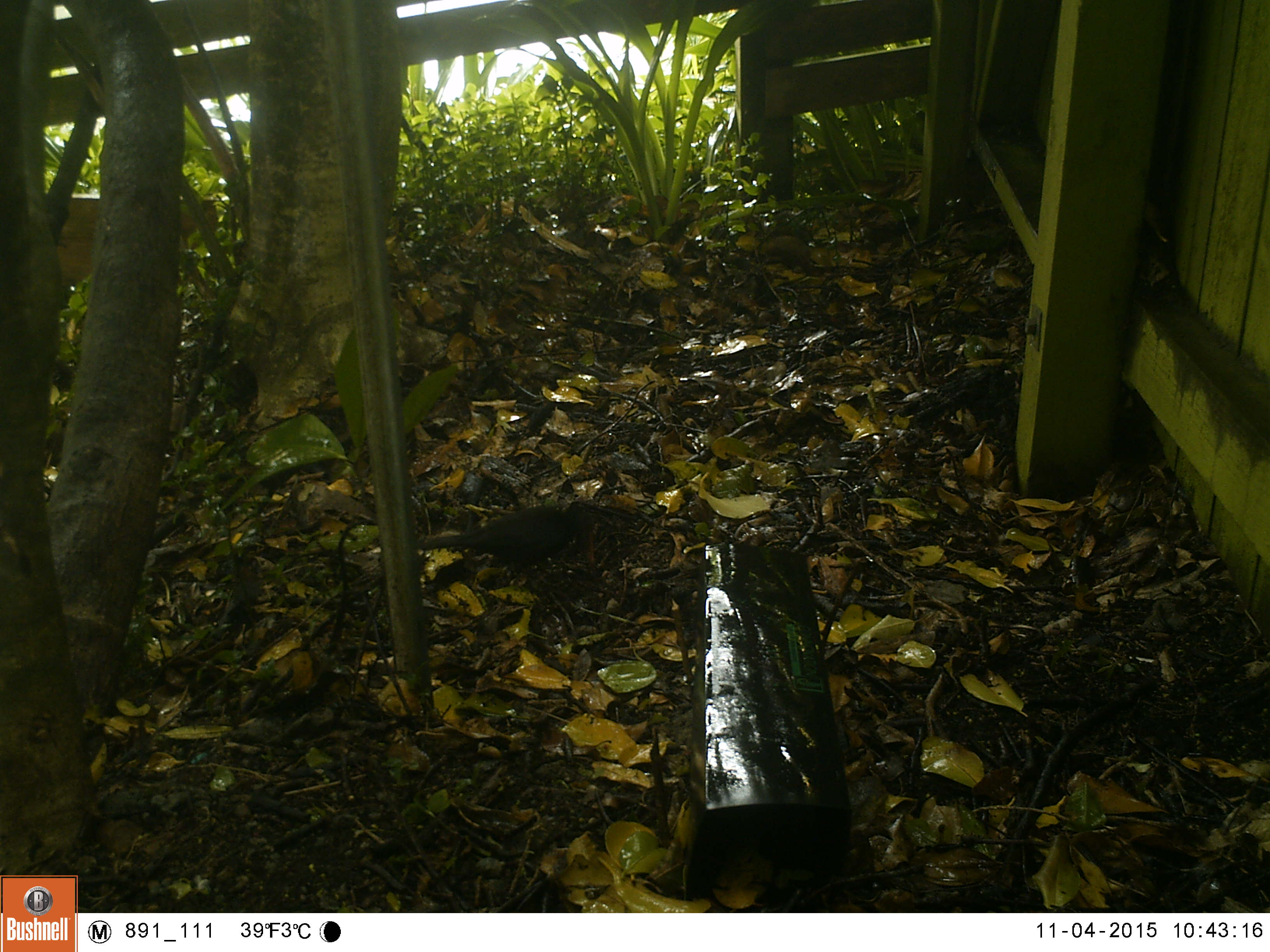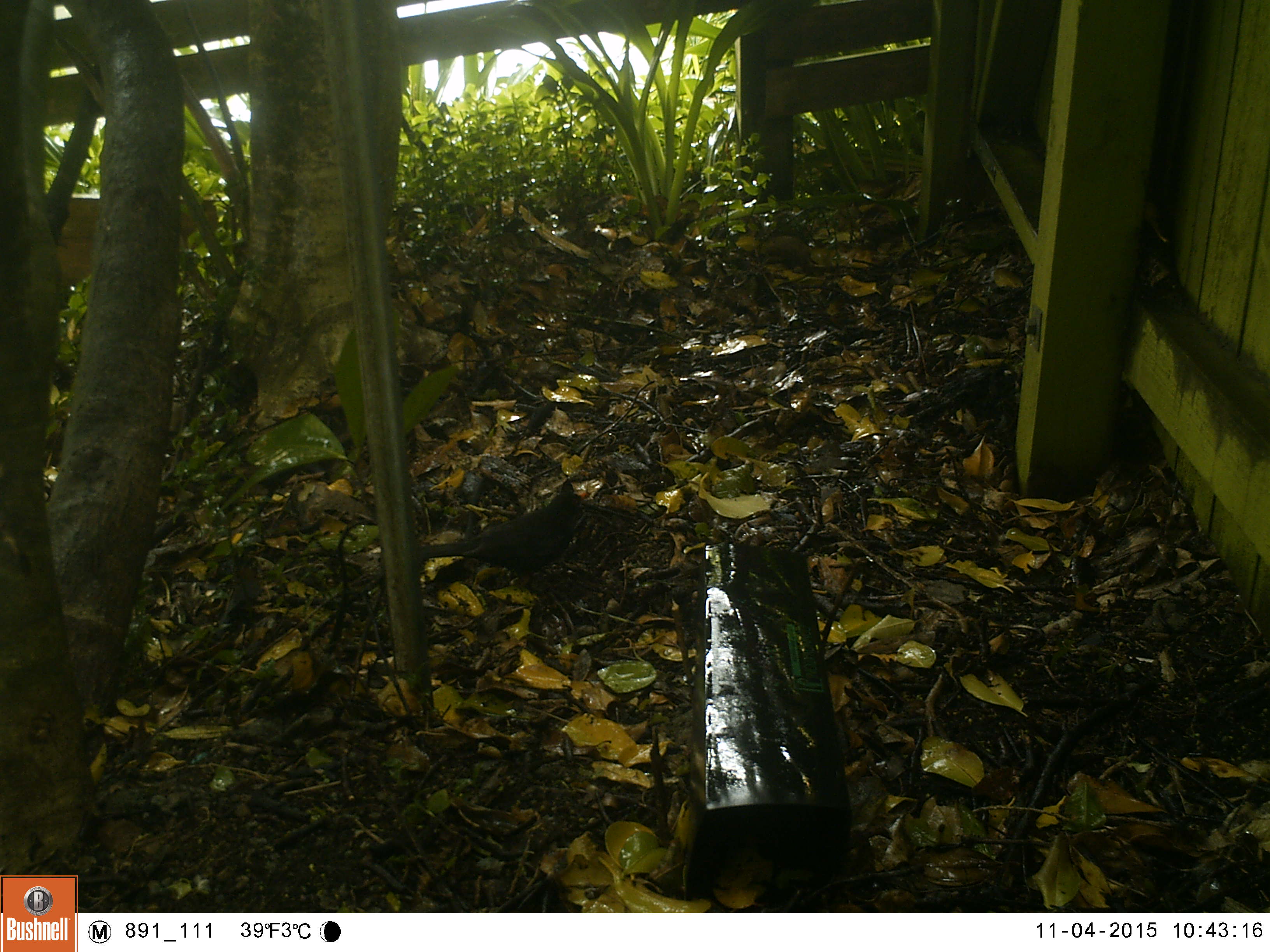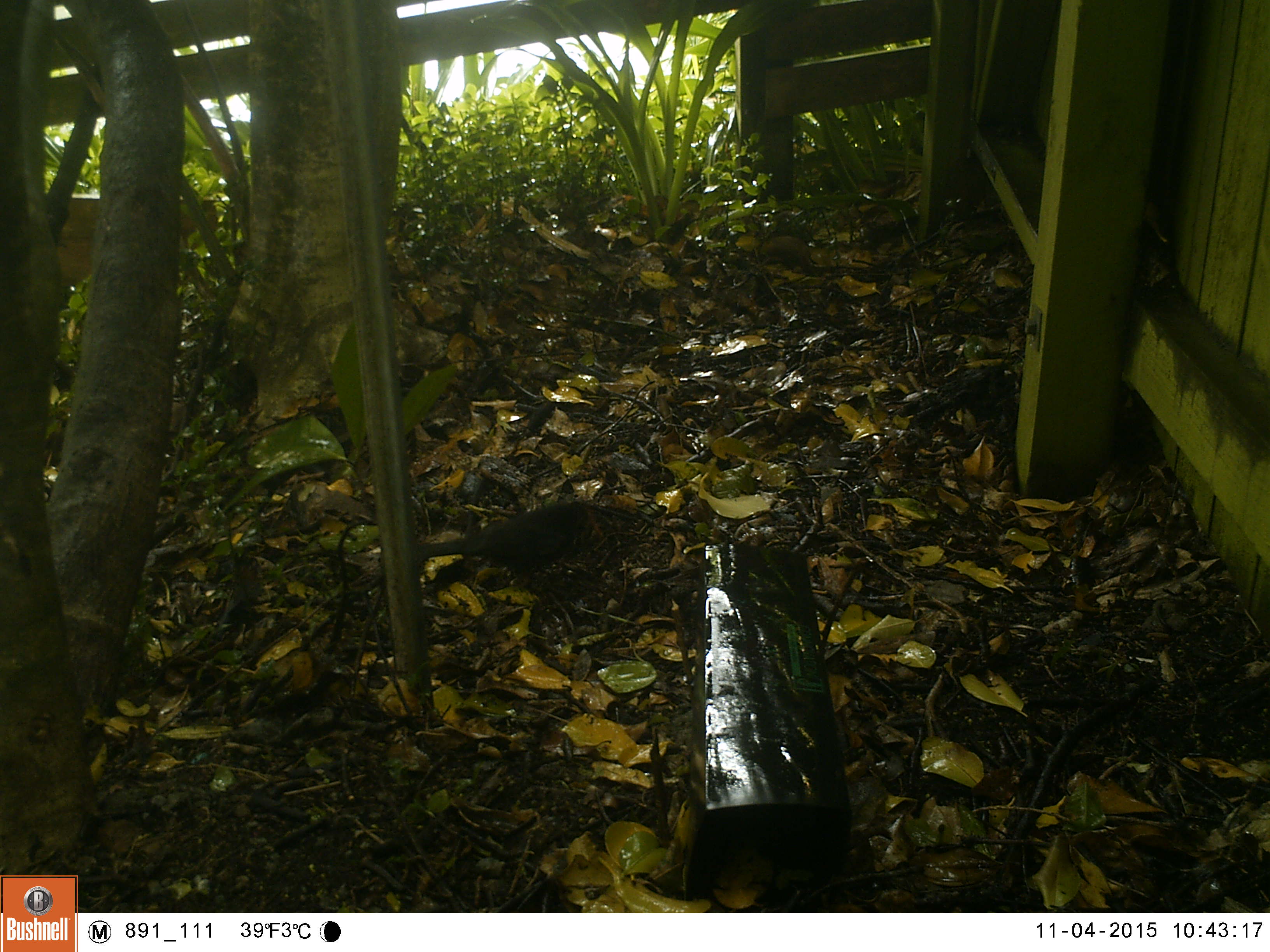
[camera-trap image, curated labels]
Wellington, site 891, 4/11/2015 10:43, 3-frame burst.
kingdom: Animalia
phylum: Chordata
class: Aves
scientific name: Aves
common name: bird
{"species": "bird (Aves)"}